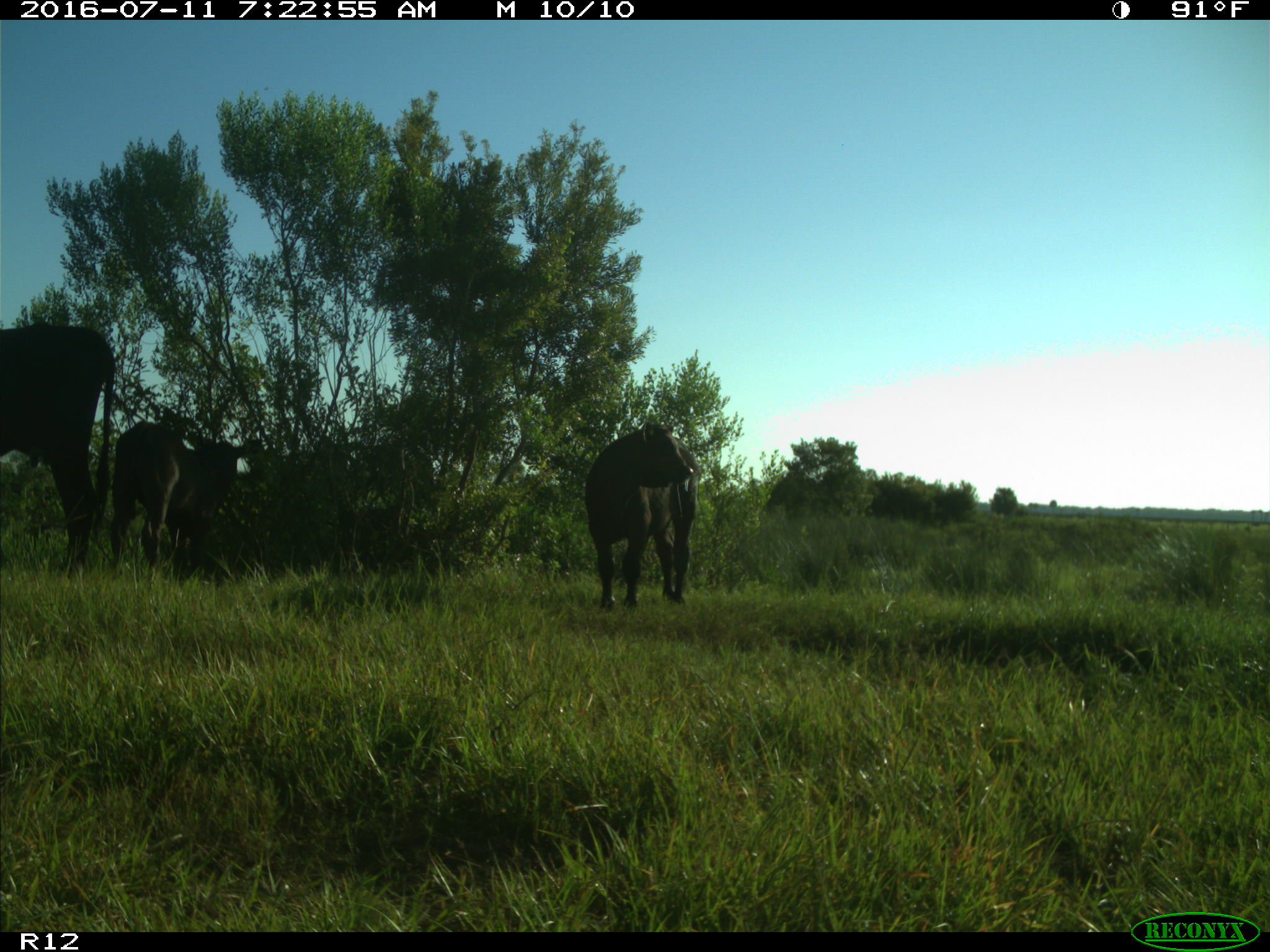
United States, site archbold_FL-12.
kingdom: Animalia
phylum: Chordata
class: Mammalia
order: Artiodactyla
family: Bovidae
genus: Bos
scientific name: Bos taurus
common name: domestic cow